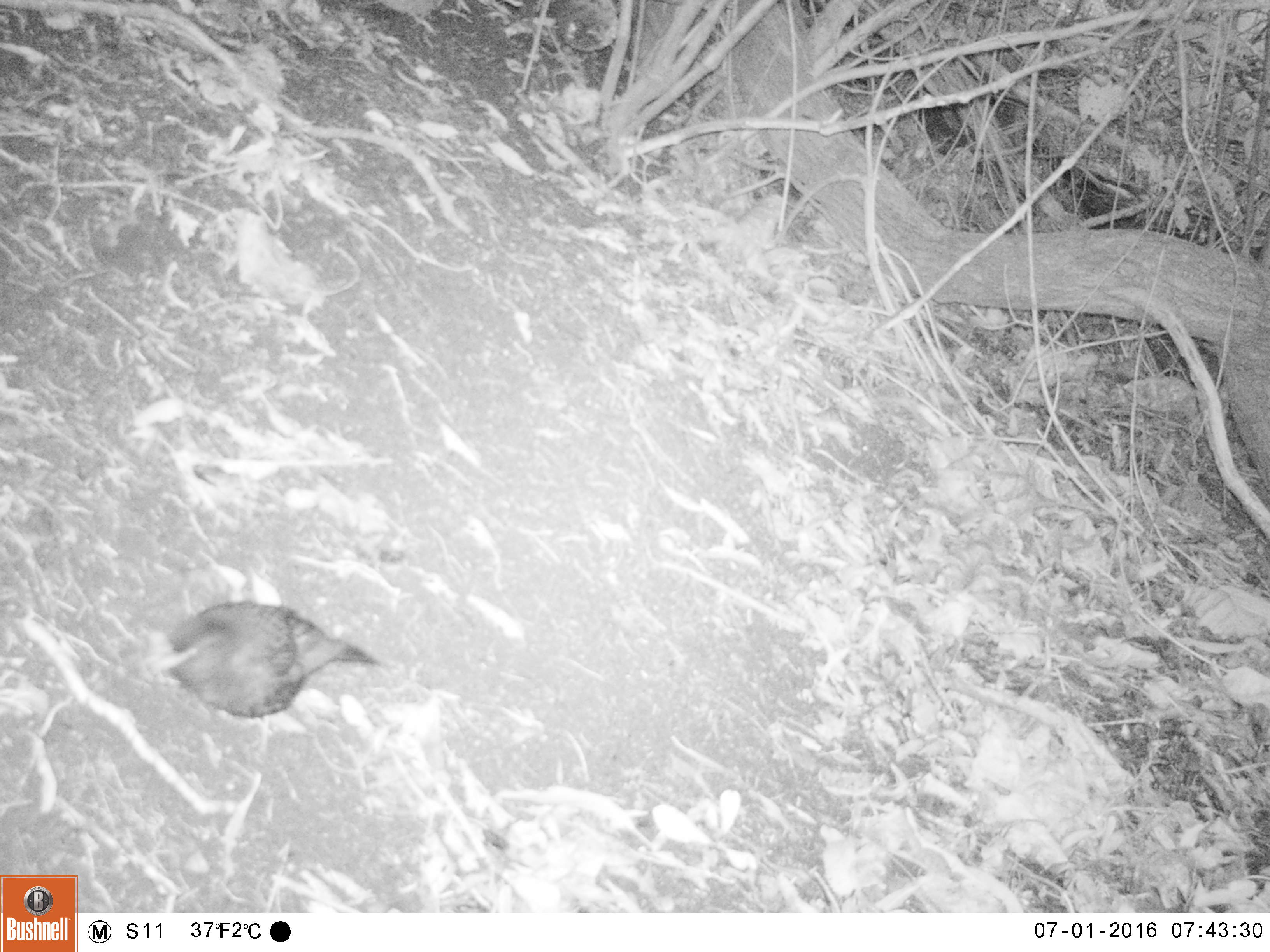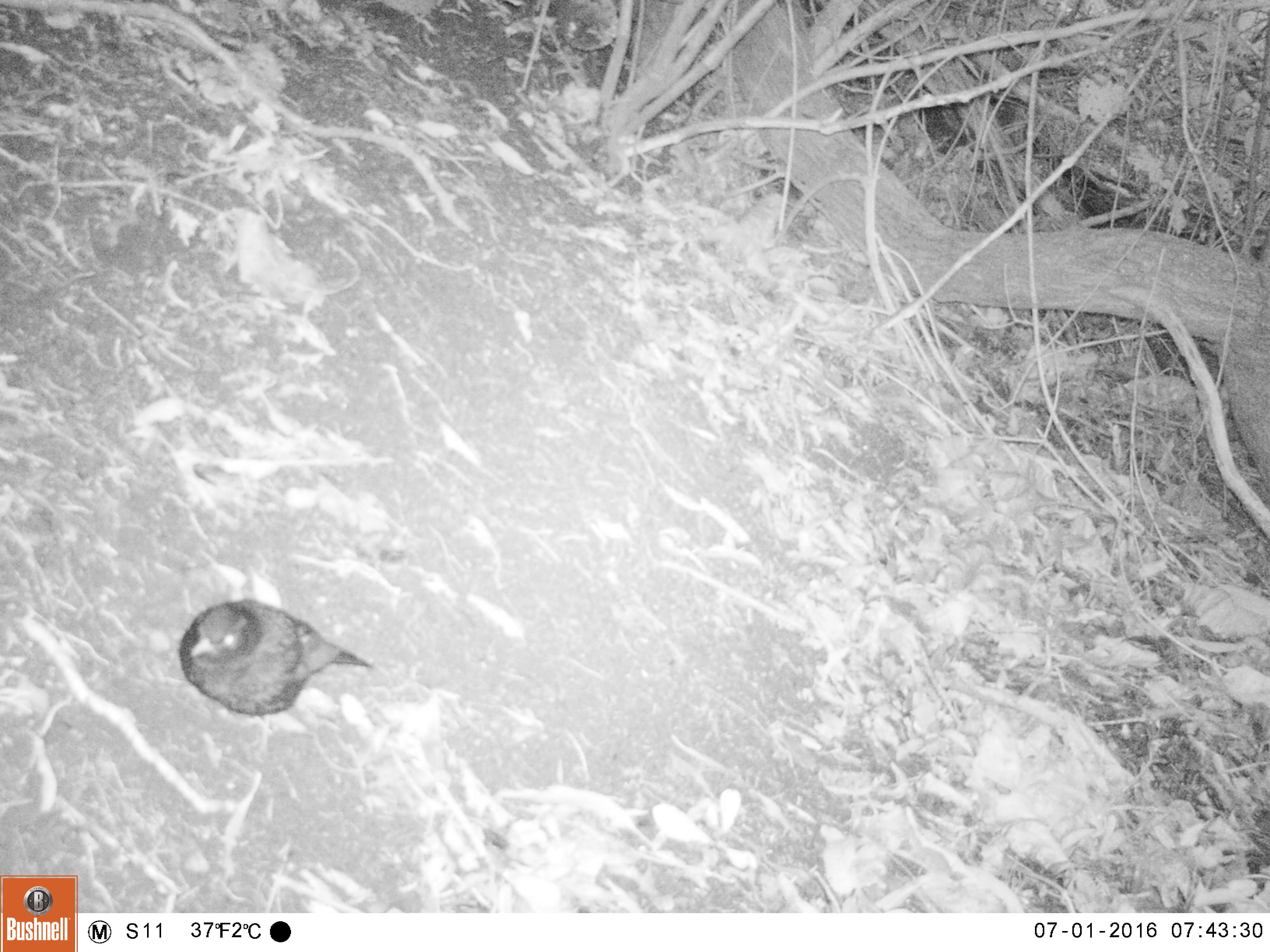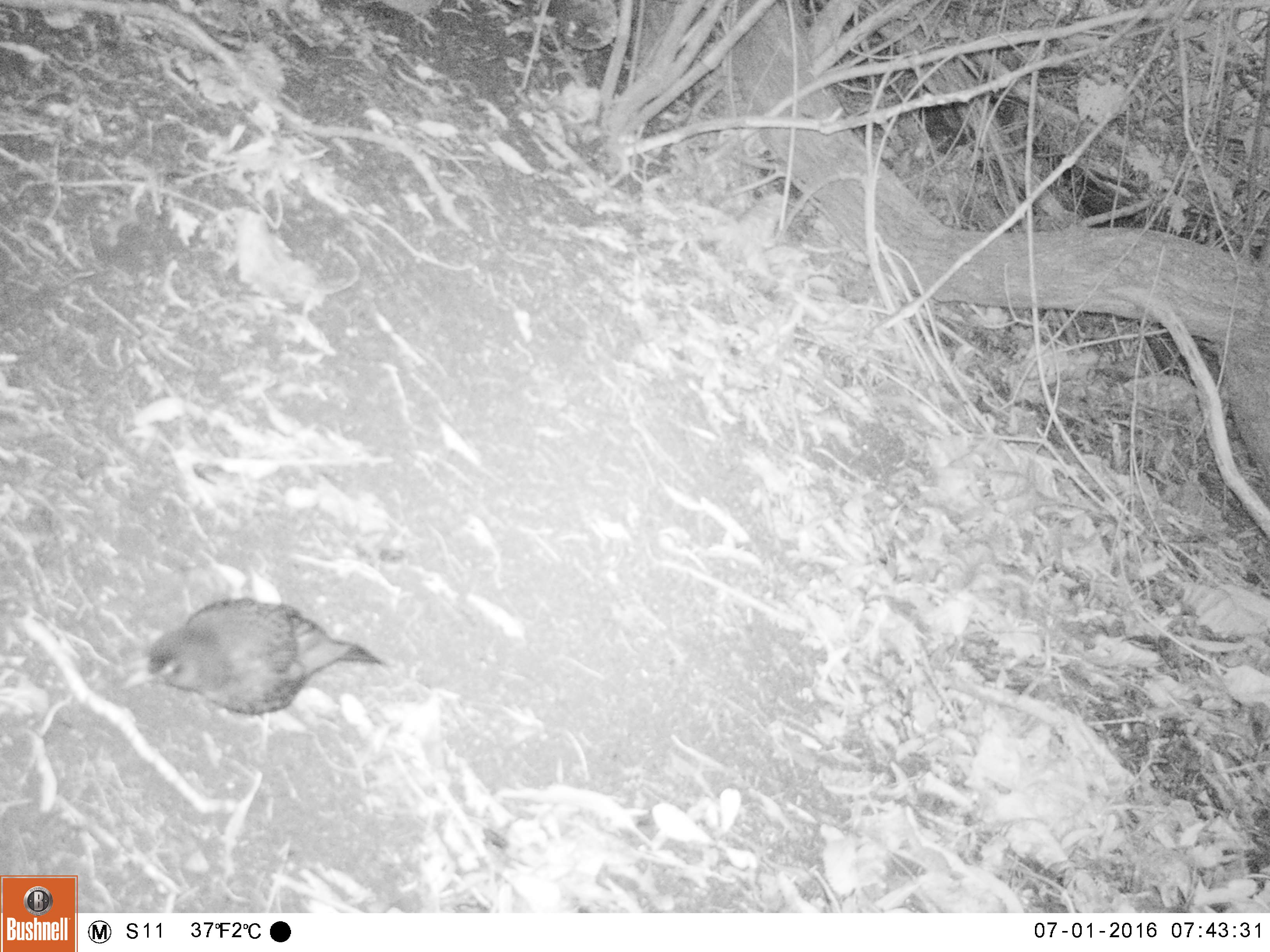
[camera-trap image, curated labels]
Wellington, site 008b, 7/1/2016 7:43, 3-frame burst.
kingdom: Animalia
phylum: Chordata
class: Aves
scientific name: Aves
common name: bird